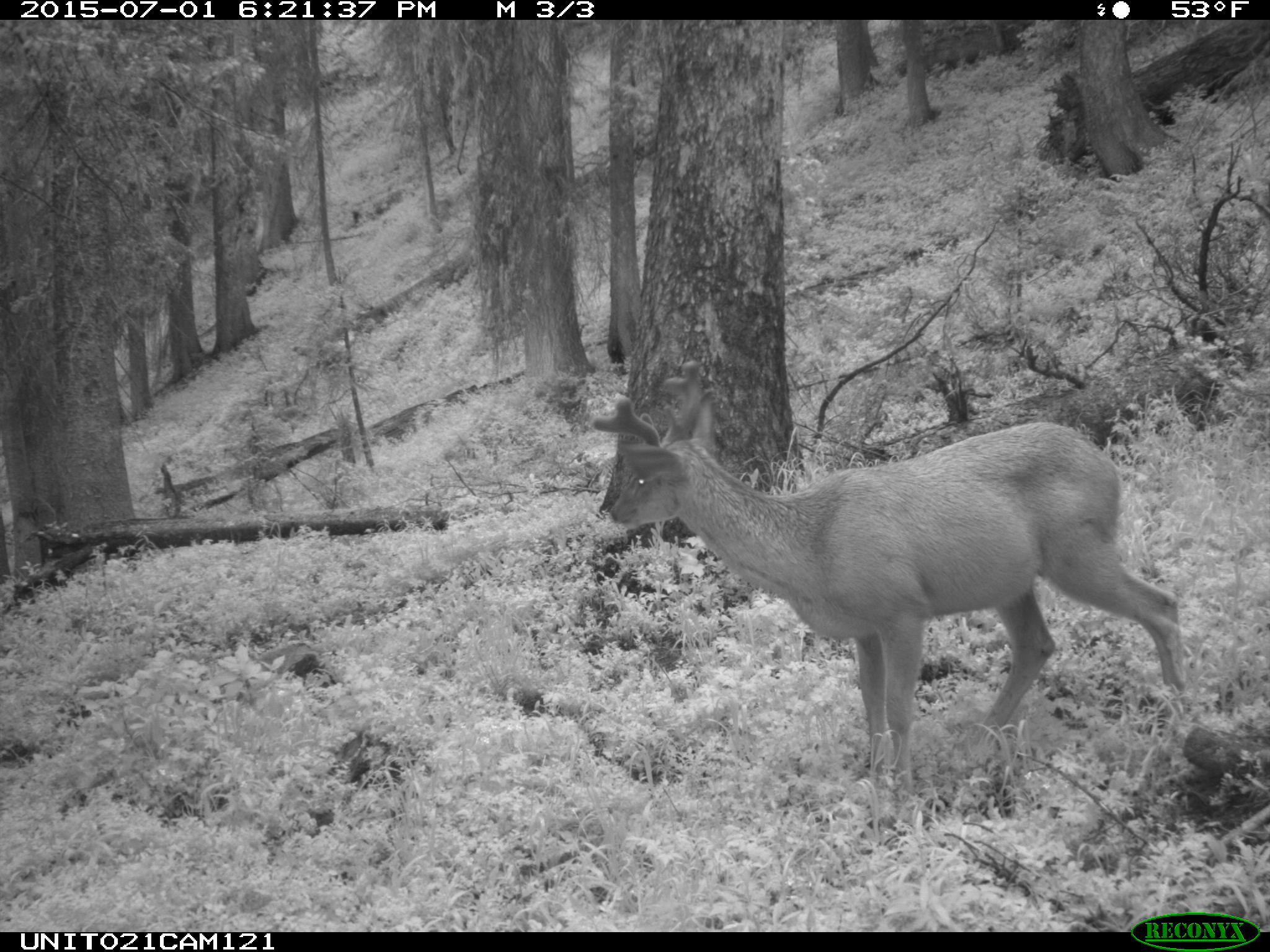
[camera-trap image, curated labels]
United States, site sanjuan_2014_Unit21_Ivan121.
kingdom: Animalia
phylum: Chordata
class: Mammalia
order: Artiodactyla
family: Cervidae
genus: Odocoileus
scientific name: Odocoileus hemionus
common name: mule deer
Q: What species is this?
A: Odocoileus hemionus (mule deer).